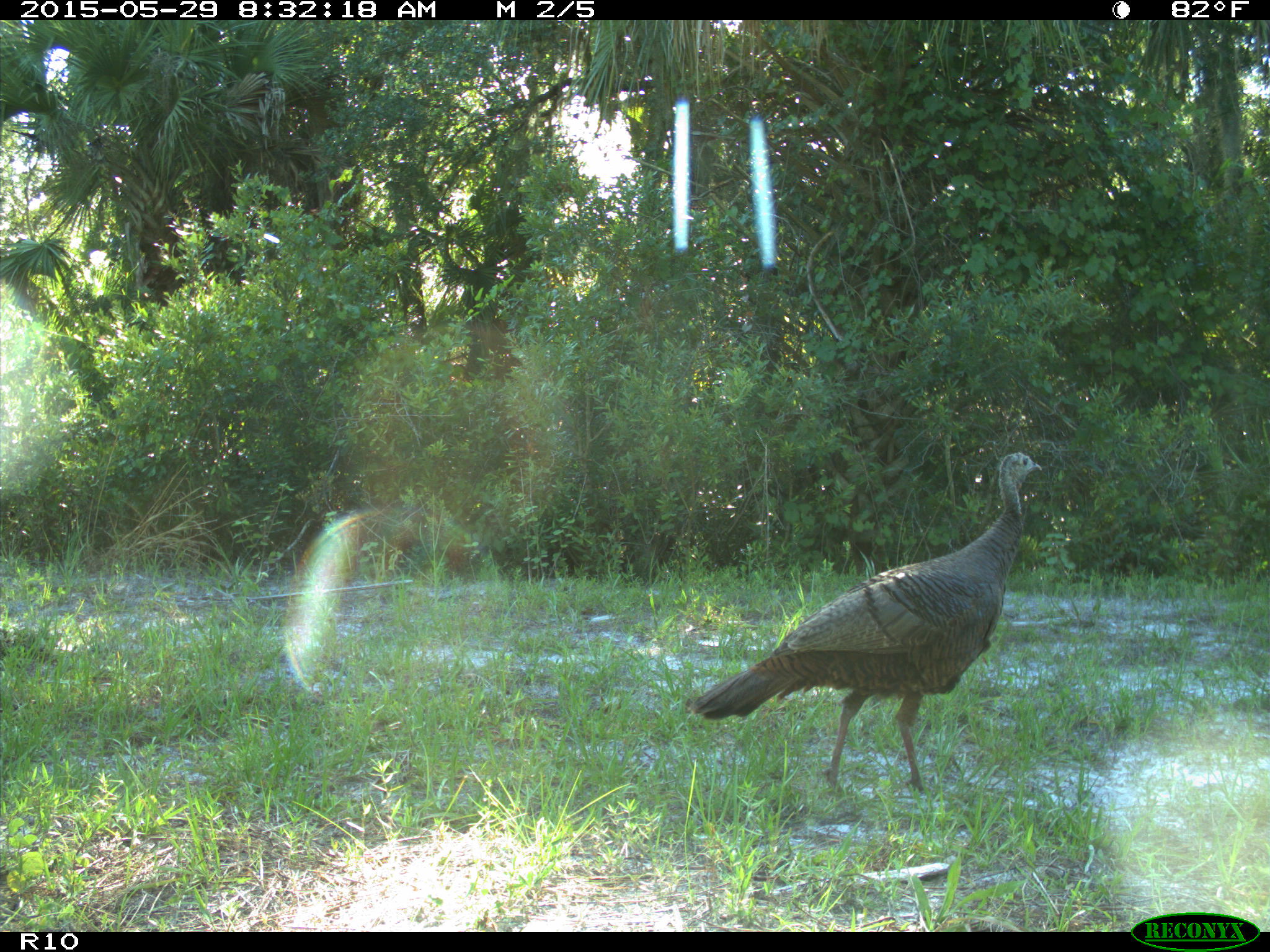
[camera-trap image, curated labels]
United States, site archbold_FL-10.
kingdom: Animalia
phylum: Chordata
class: Aves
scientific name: Aves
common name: birds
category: unidentified bird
Unidentified bird (birds) (Aves).